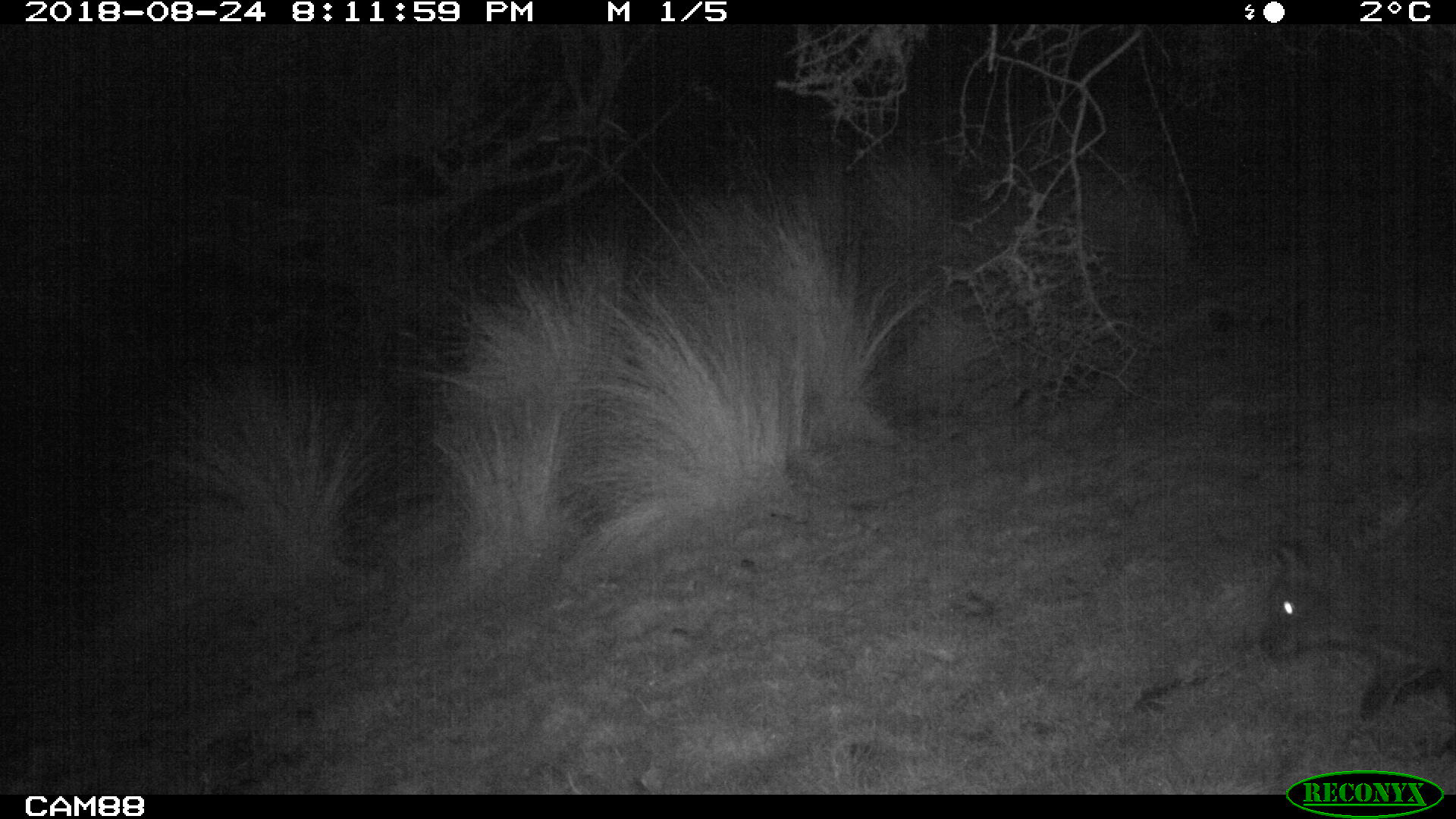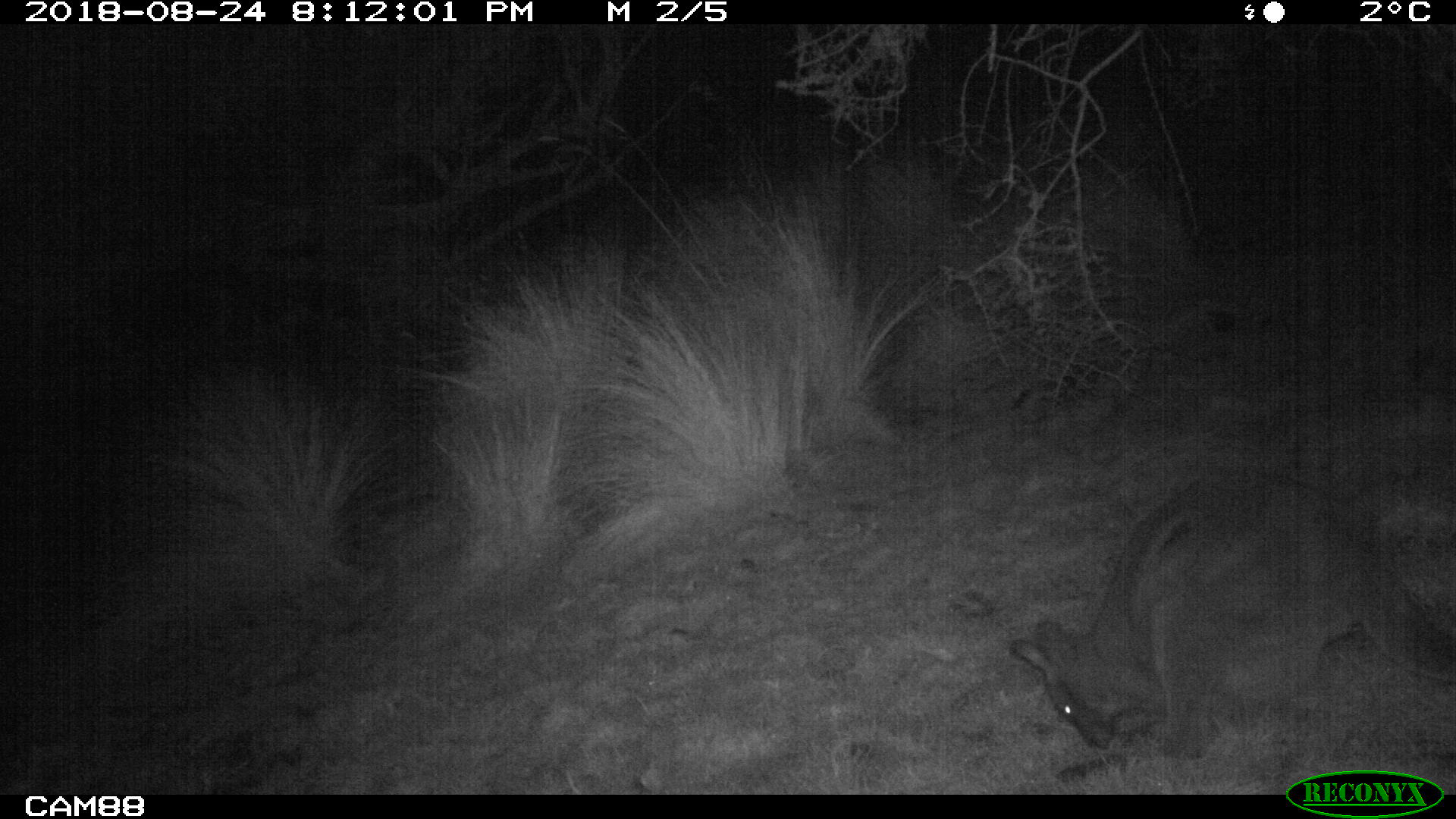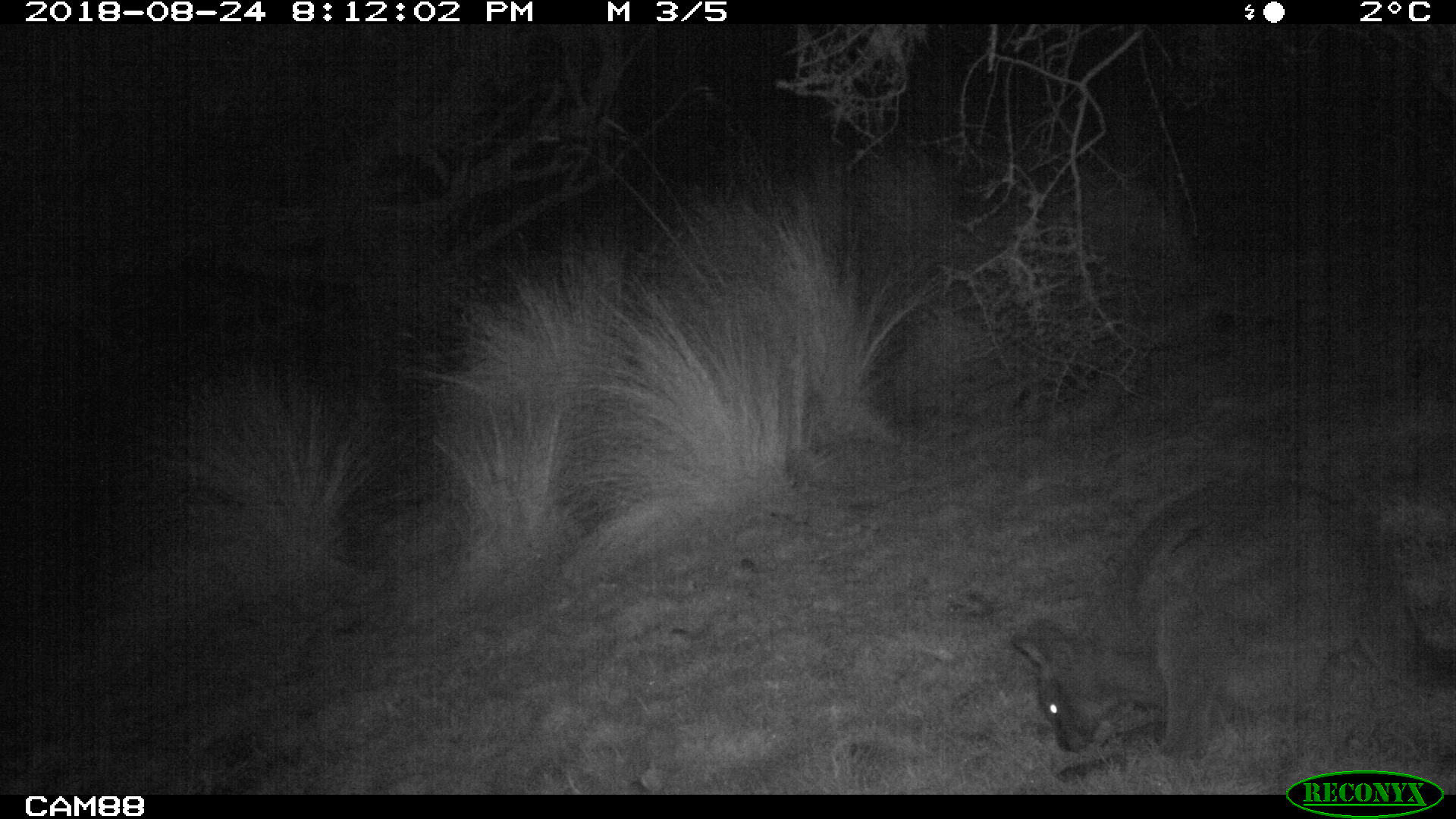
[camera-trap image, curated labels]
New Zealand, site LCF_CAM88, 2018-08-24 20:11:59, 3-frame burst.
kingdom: Animalia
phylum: Chordata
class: Mammalia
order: Diprotodontia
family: Macropodidae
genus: Notamacropus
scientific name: Notamacropus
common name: wallaby